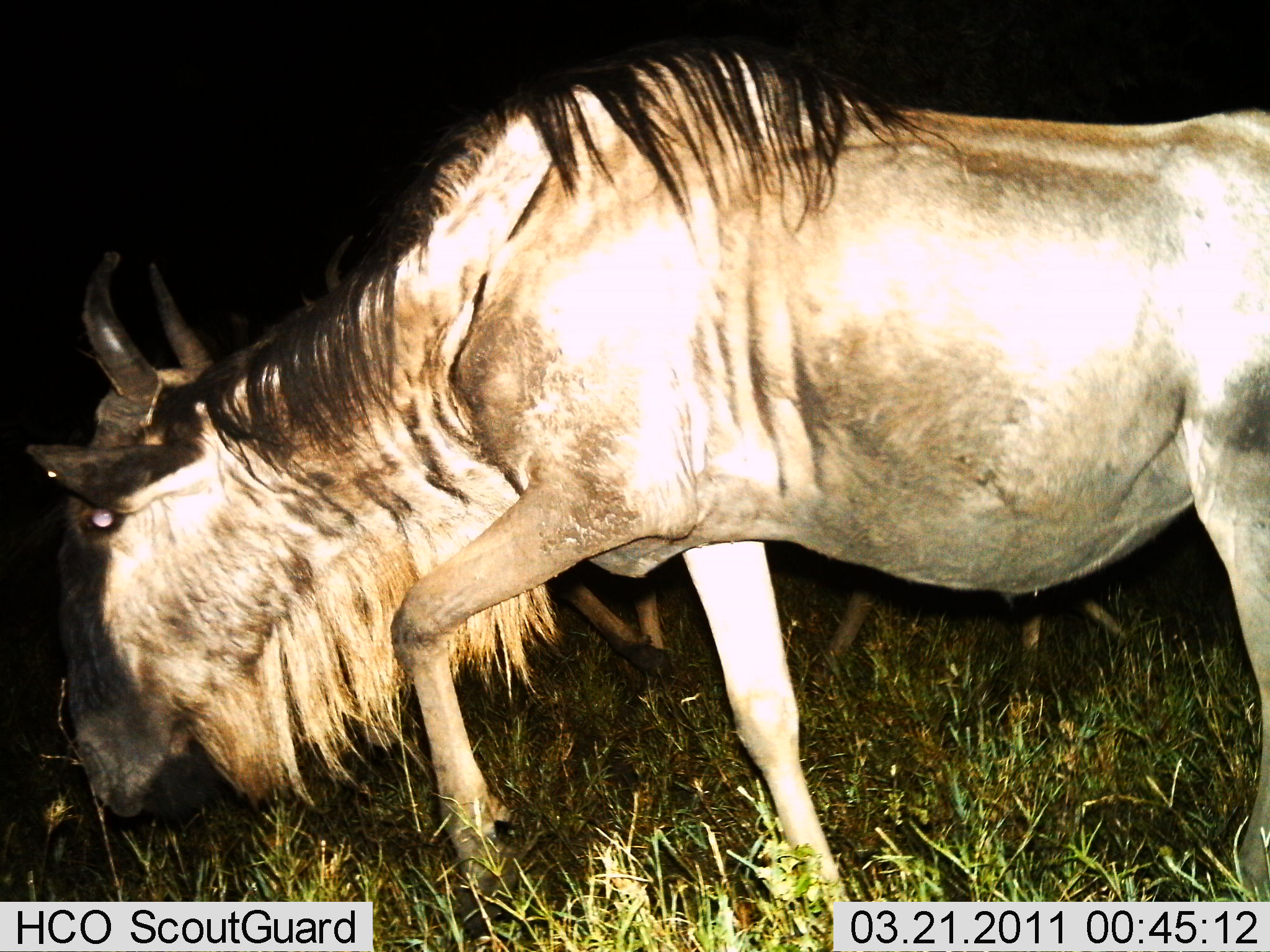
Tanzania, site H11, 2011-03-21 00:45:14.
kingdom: Animalia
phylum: Chordata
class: Mammalia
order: Artiodactyla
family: Bovidae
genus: Connochaetes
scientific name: Connochaetes taurinus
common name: blue wildebeest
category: wildebeest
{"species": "wildebeest (blue wildebeest) (Connochaetes taurinus)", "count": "2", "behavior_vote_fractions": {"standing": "0%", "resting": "0%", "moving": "85%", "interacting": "0%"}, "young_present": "0%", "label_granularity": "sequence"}